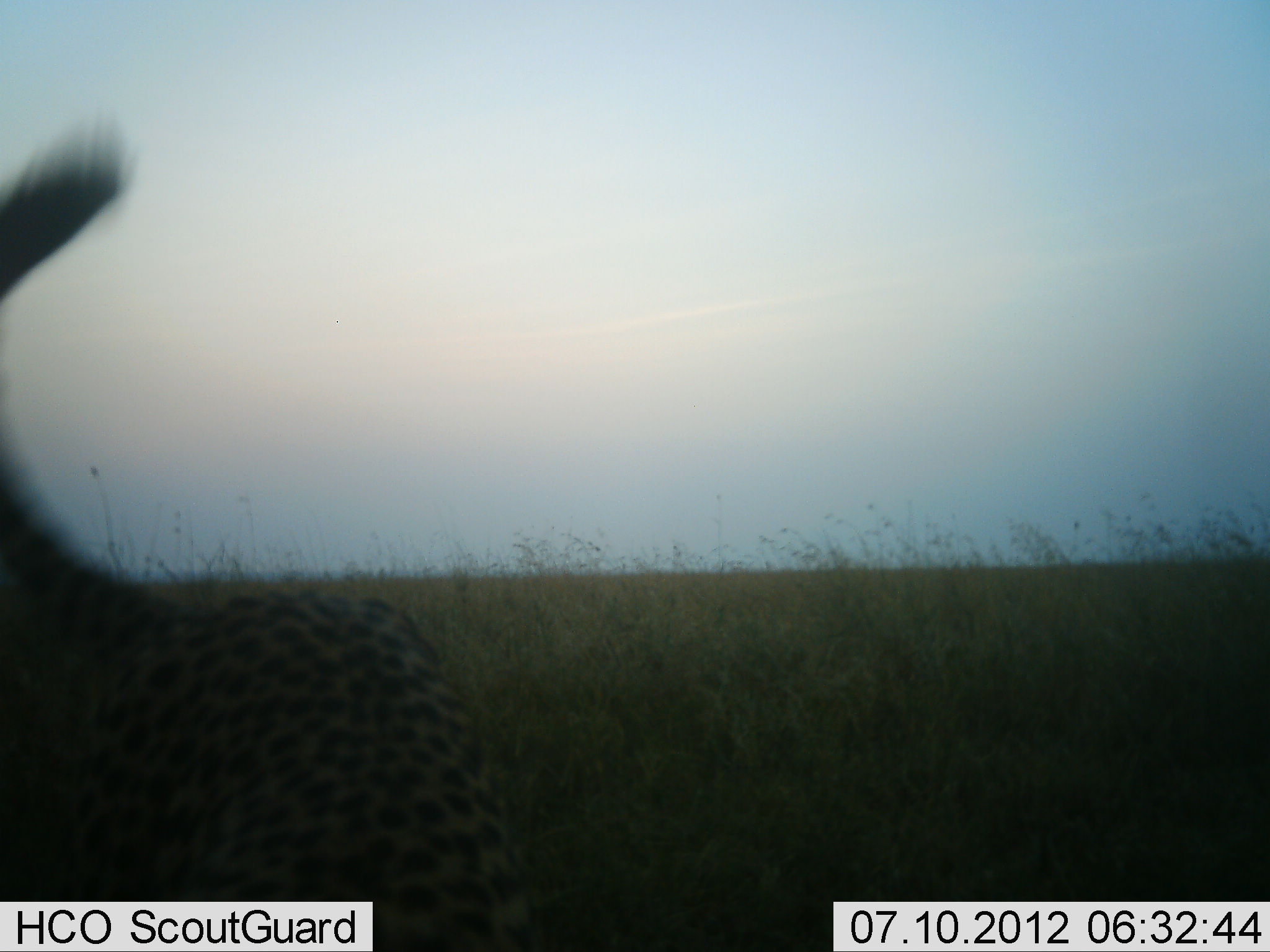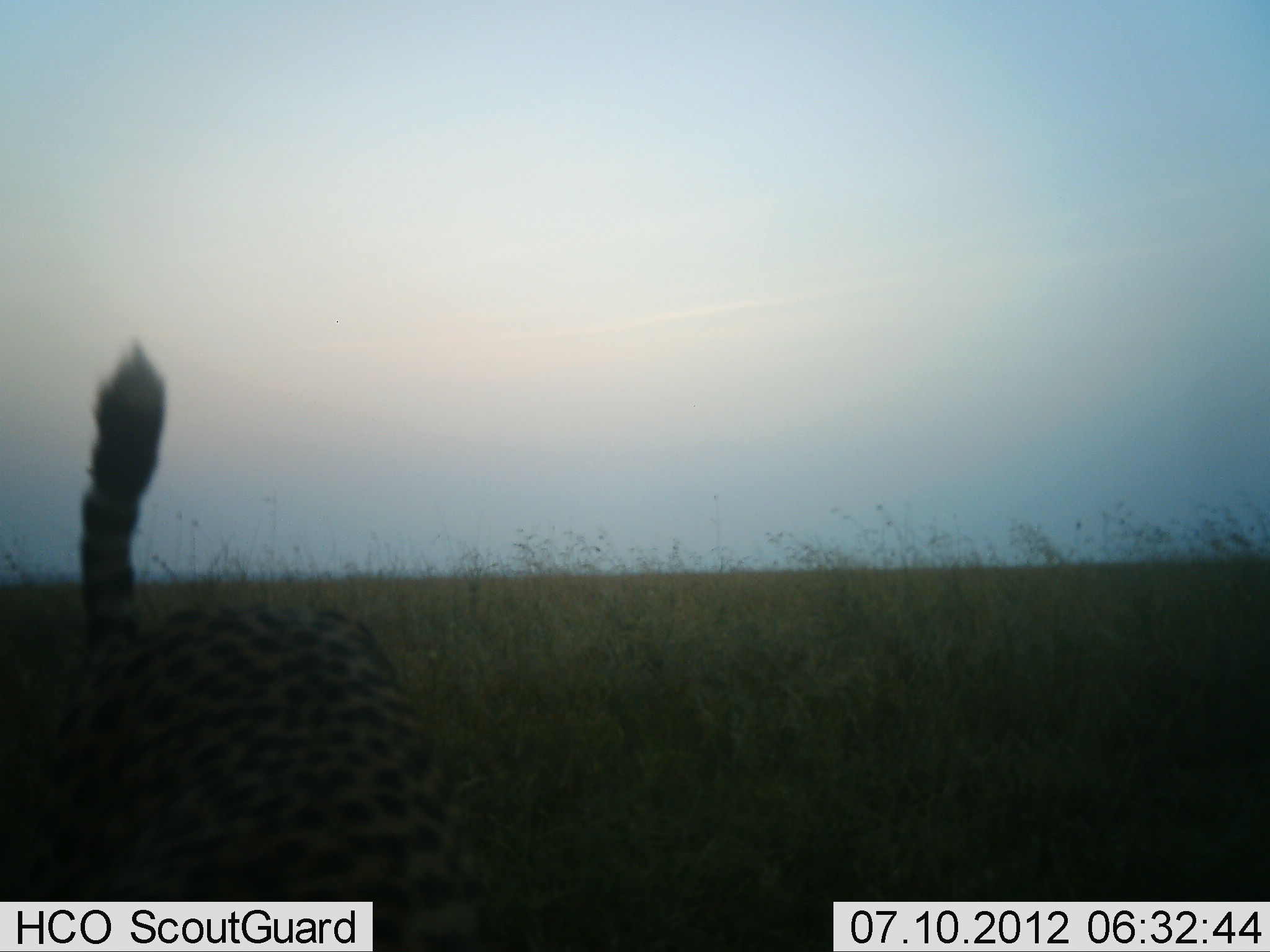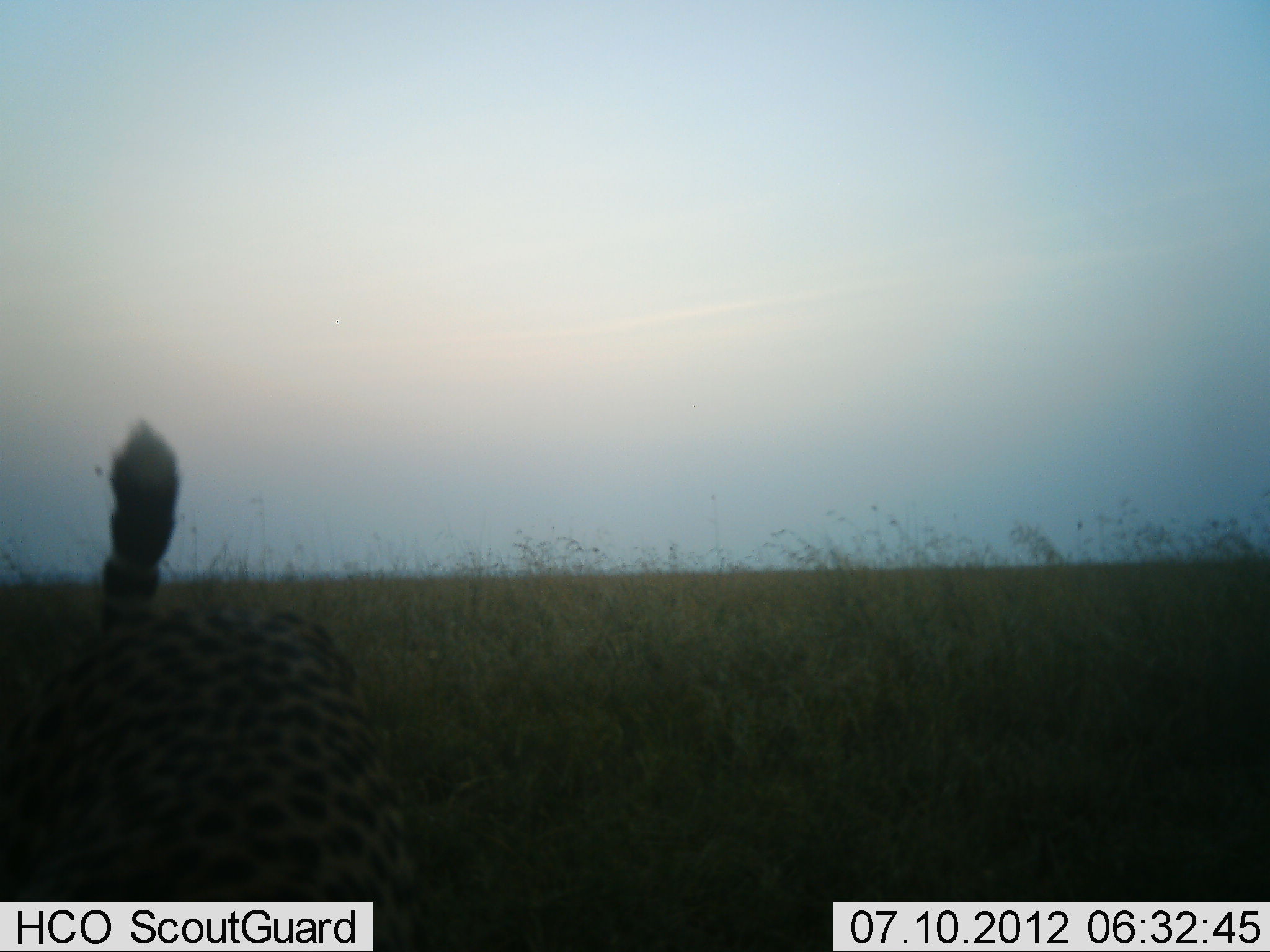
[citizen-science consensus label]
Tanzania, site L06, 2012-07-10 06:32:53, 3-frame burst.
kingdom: Animalia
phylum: Chordata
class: Mammalia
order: Carnivora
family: Felidae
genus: Acinonyx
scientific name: Acinonyx jubatus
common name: cheetah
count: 1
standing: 40%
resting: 0%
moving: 50%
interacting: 0%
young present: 0%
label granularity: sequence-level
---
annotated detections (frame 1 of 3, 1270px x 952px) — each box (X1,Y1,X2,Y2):
animal: (0,119,529,952)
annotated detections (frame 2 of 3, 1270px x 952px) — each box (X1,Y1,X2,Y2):
animal: (0,337,487,952)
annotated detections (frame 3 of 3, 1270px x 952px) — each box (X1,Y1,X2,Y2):
animal: (0,423,434,952)